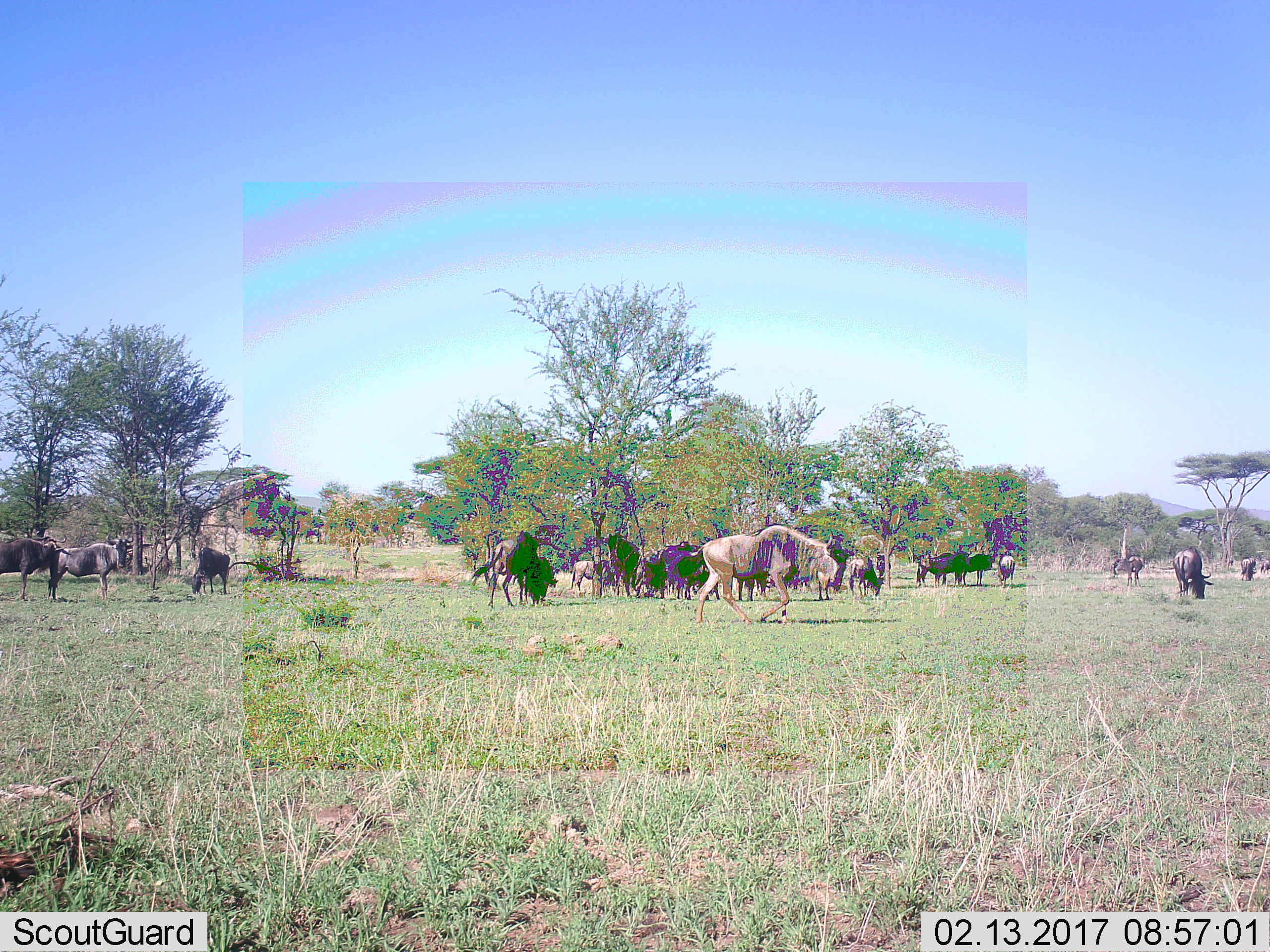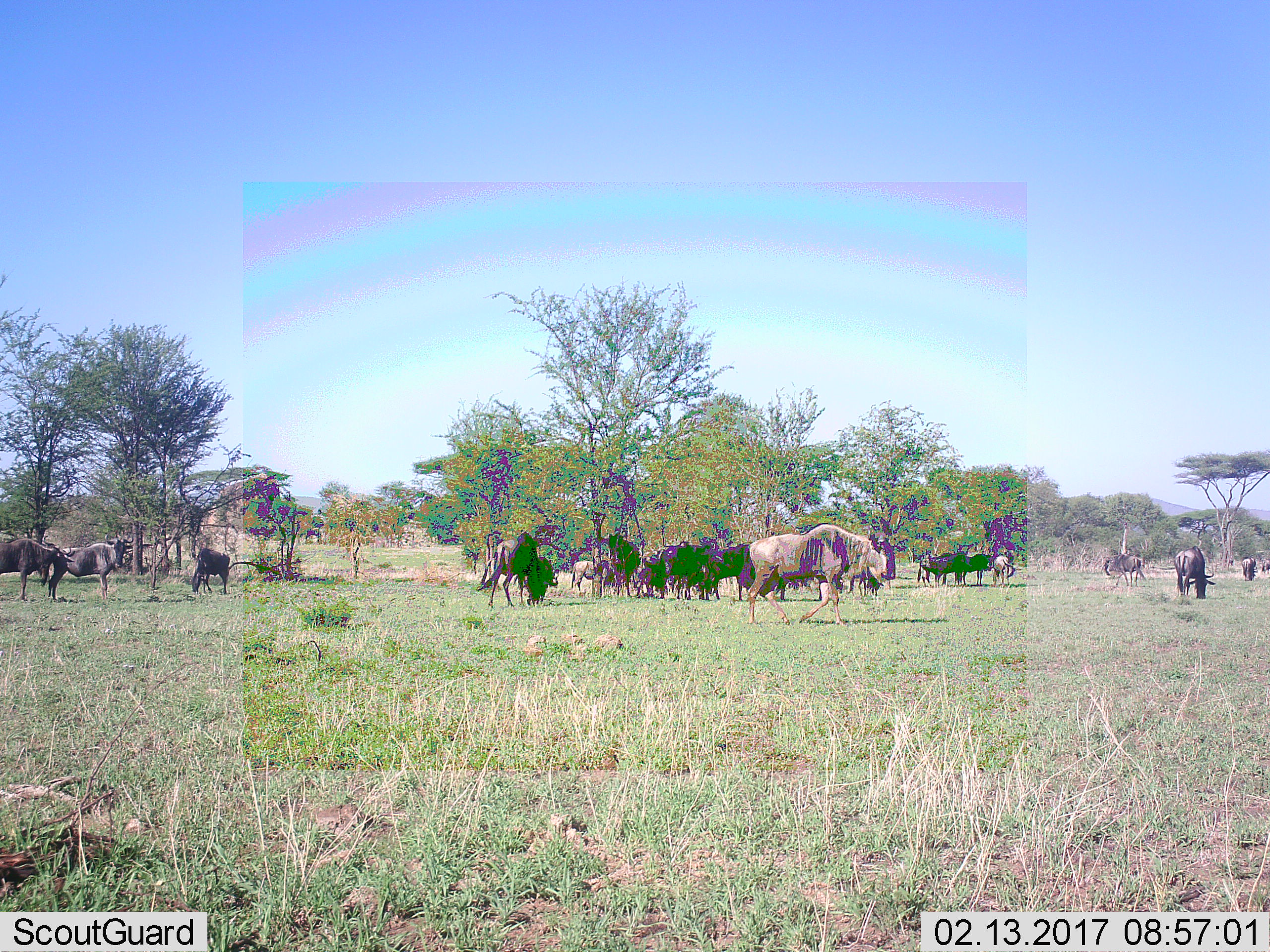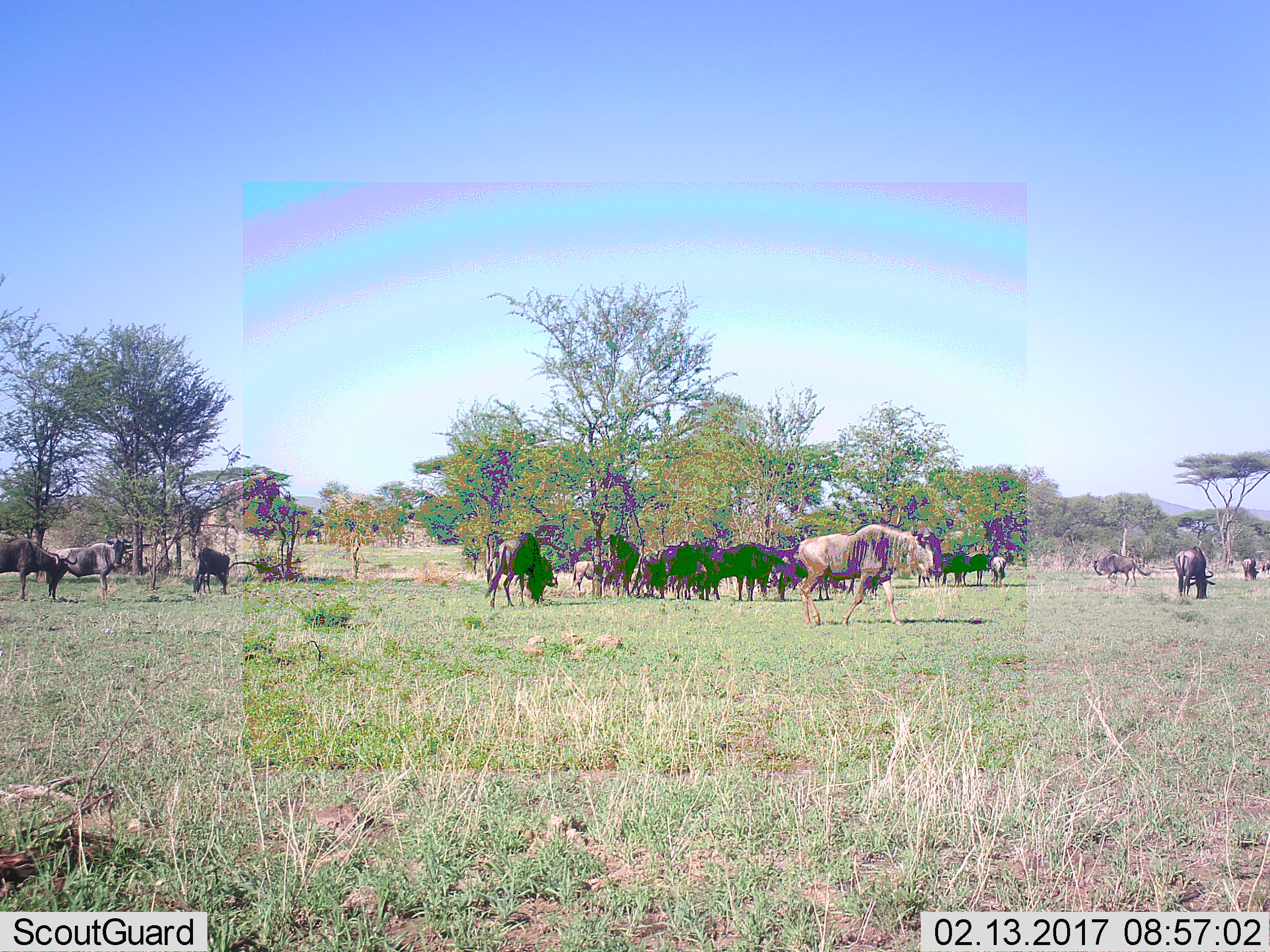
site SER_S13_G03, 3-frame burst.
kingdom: Animalia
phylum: Chordata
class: Mammalia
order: Artiodactyla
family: Bovidae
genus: Connochaetes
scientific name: Connochaetes taurinus taurinus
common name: blue wildebeest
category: wildebeestblue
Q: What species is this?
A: Wildebeestblue (blue wildebeest) (Connochaetes taurinus taurinus).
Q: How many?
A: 11-50.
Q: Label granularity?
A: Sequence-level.